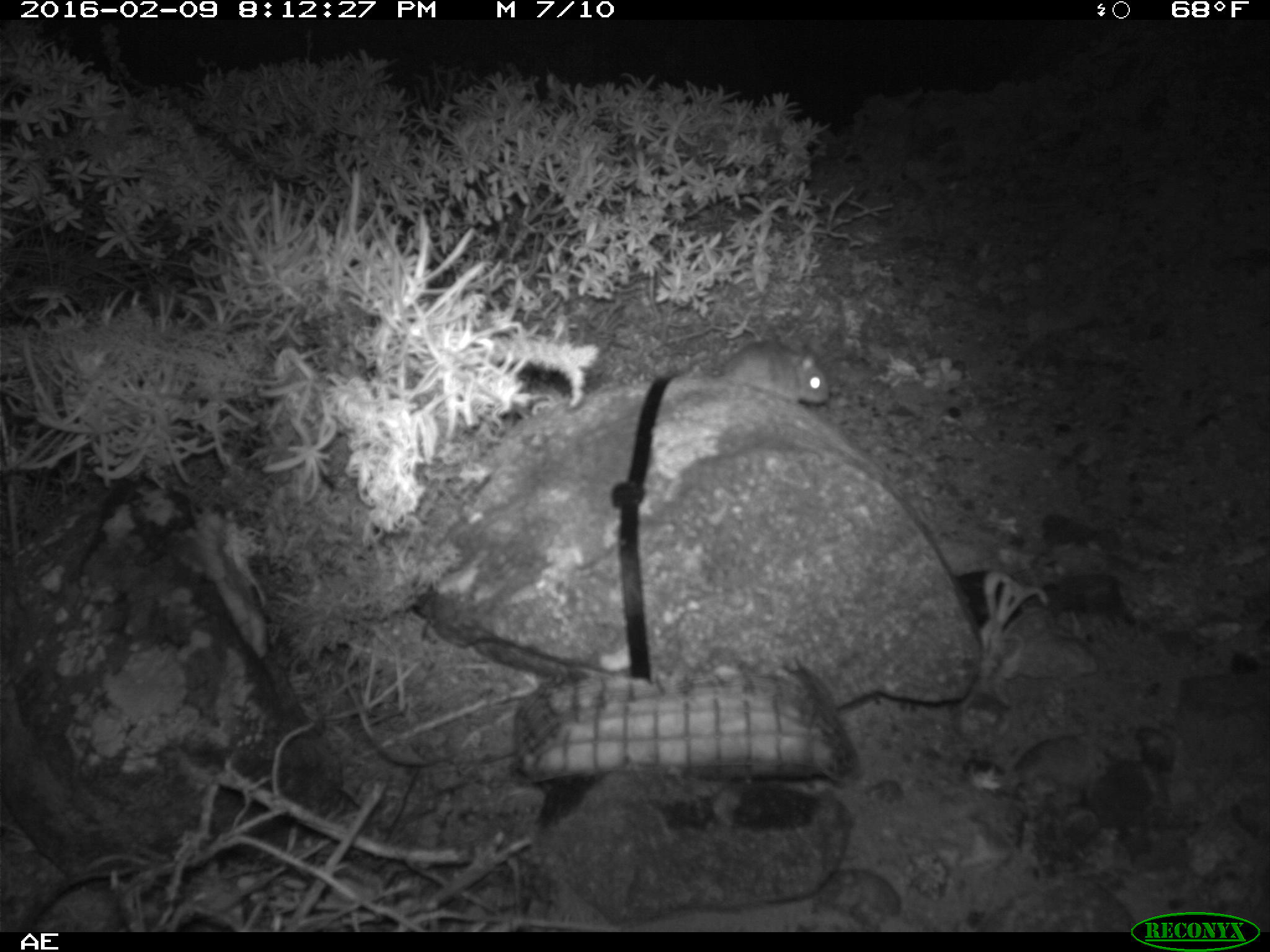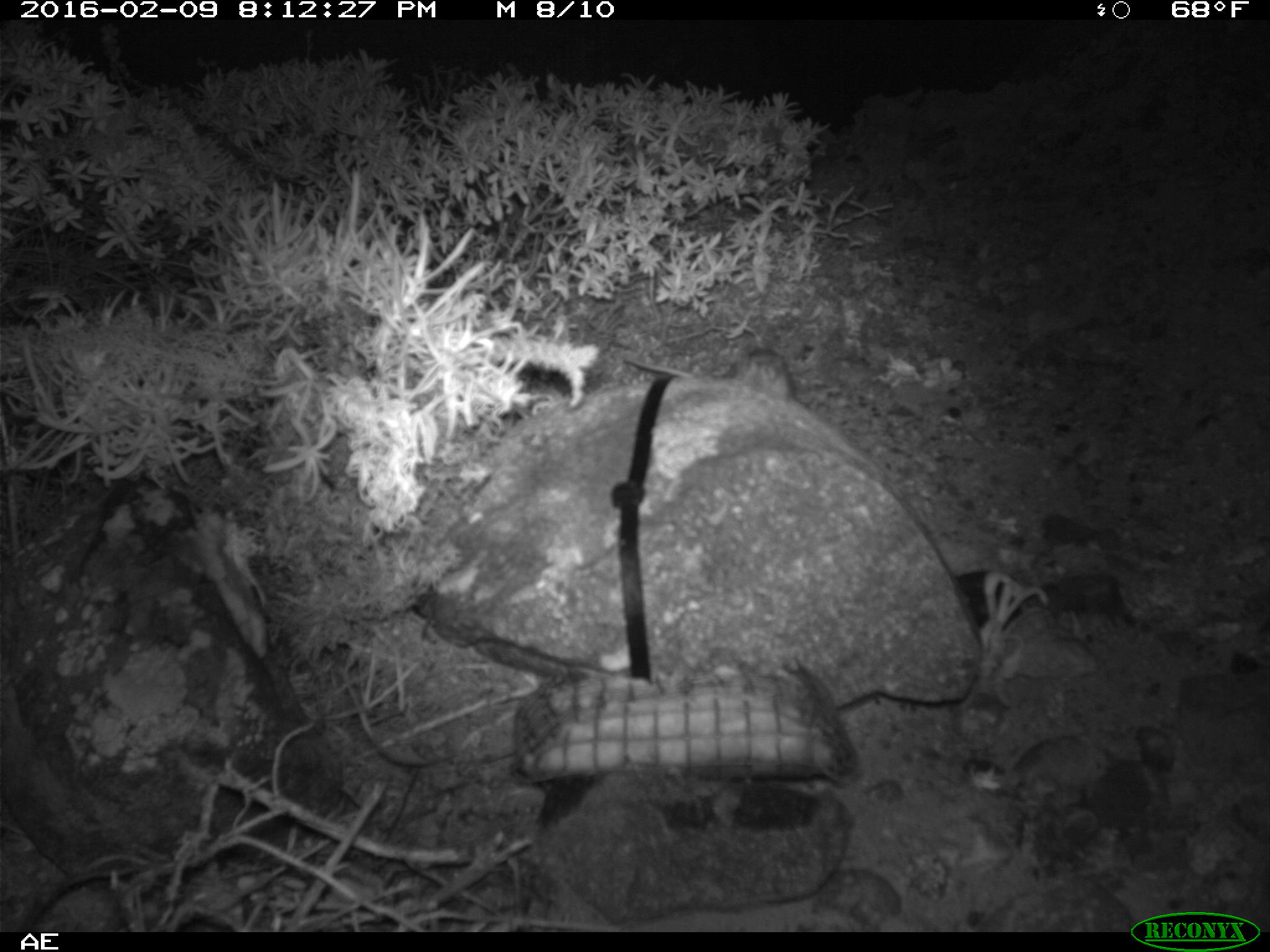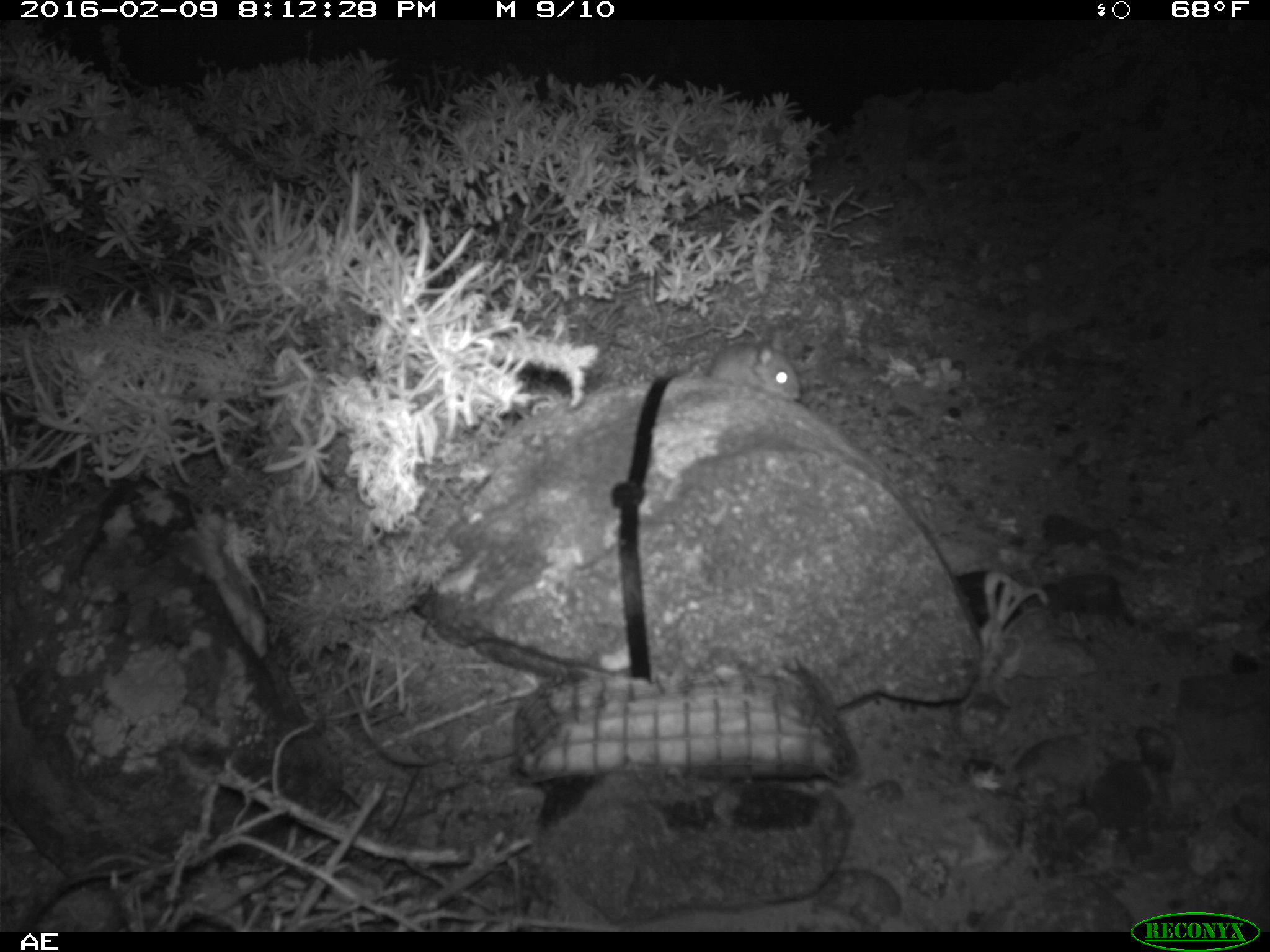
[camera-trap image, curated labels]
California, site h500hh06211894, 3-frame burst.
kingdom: Animalia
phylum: Chordata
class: Mammalia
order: Rodentia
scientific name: Rodentia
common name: rodent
Rodent (Rodentia).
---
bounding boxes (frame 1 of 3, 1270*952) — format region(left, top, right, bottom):
rodent: region(676, 328, 828, 407)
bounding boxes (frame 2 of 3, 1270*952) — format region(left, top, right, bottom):
rodent: region(622, 347, 793, 400)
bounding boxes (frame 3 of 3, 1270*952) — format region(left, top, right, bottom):
rodent: region(709, 337, 799, 400)